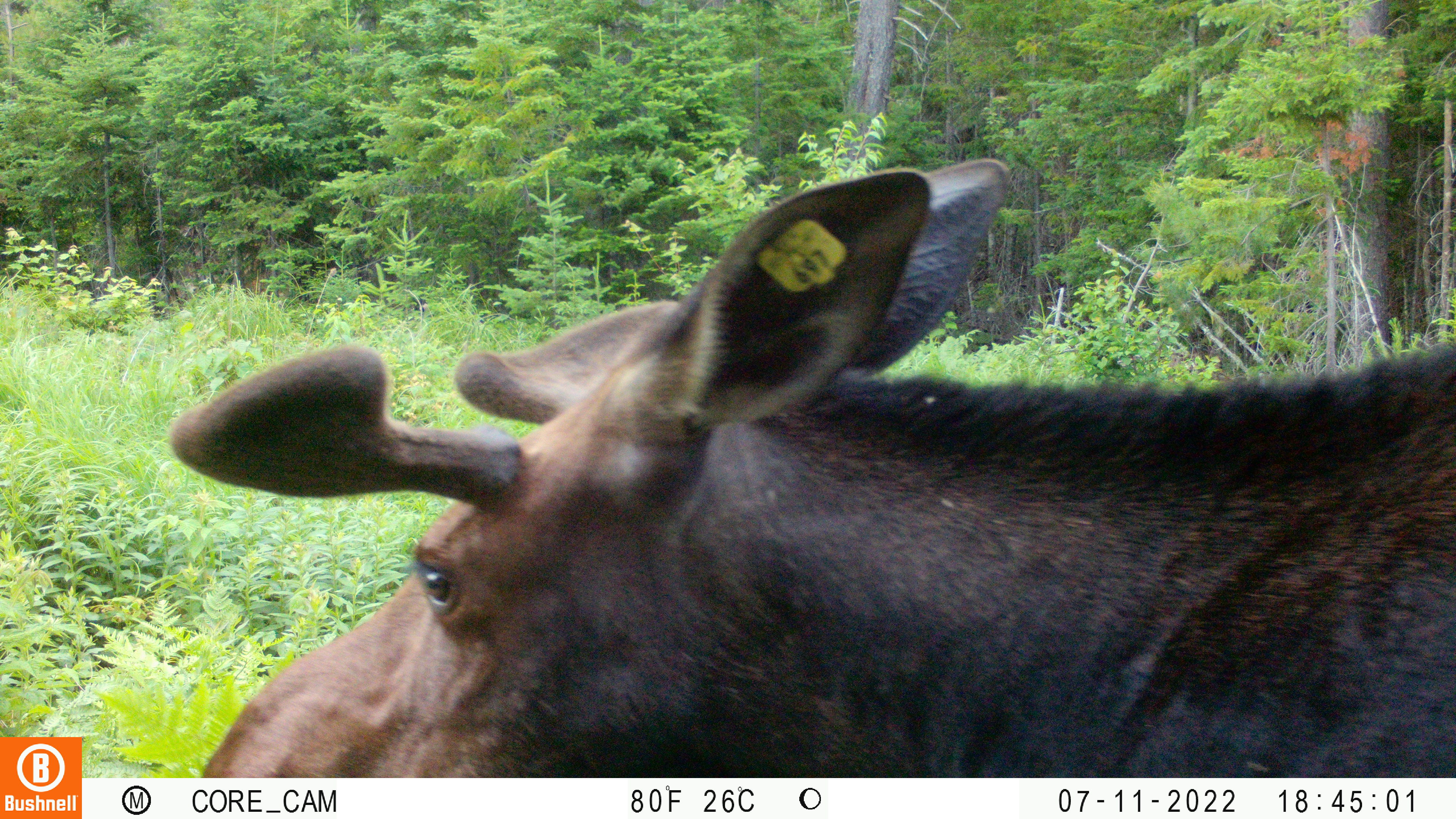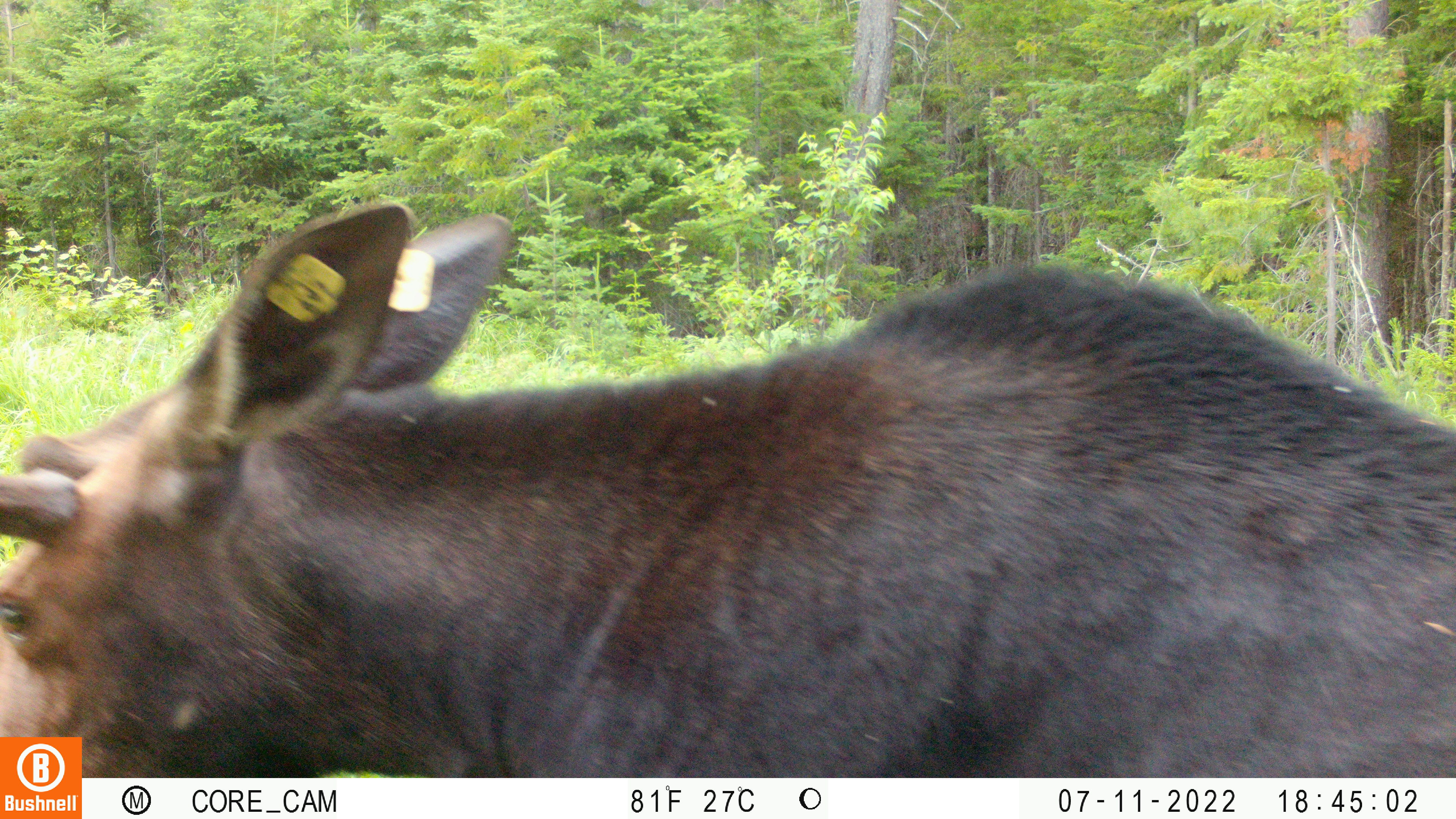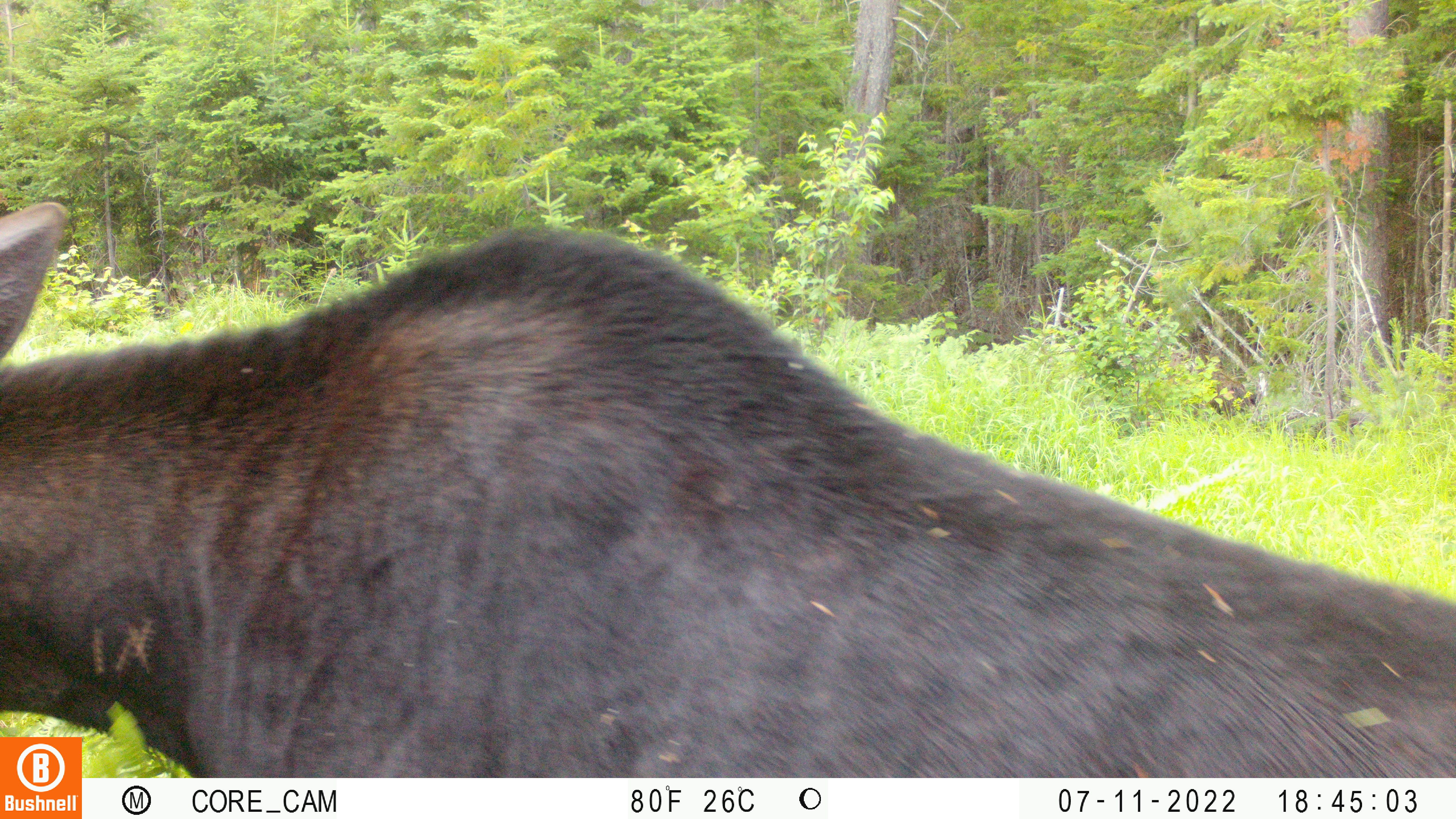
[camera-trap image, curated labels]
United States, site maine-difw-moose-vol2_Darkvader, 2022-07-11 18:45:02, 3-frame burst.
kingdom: Animalia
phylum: Chordata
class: Mammalia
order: Artiodactyla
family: Cervidae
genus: Alces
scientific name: Alces alces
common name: moose